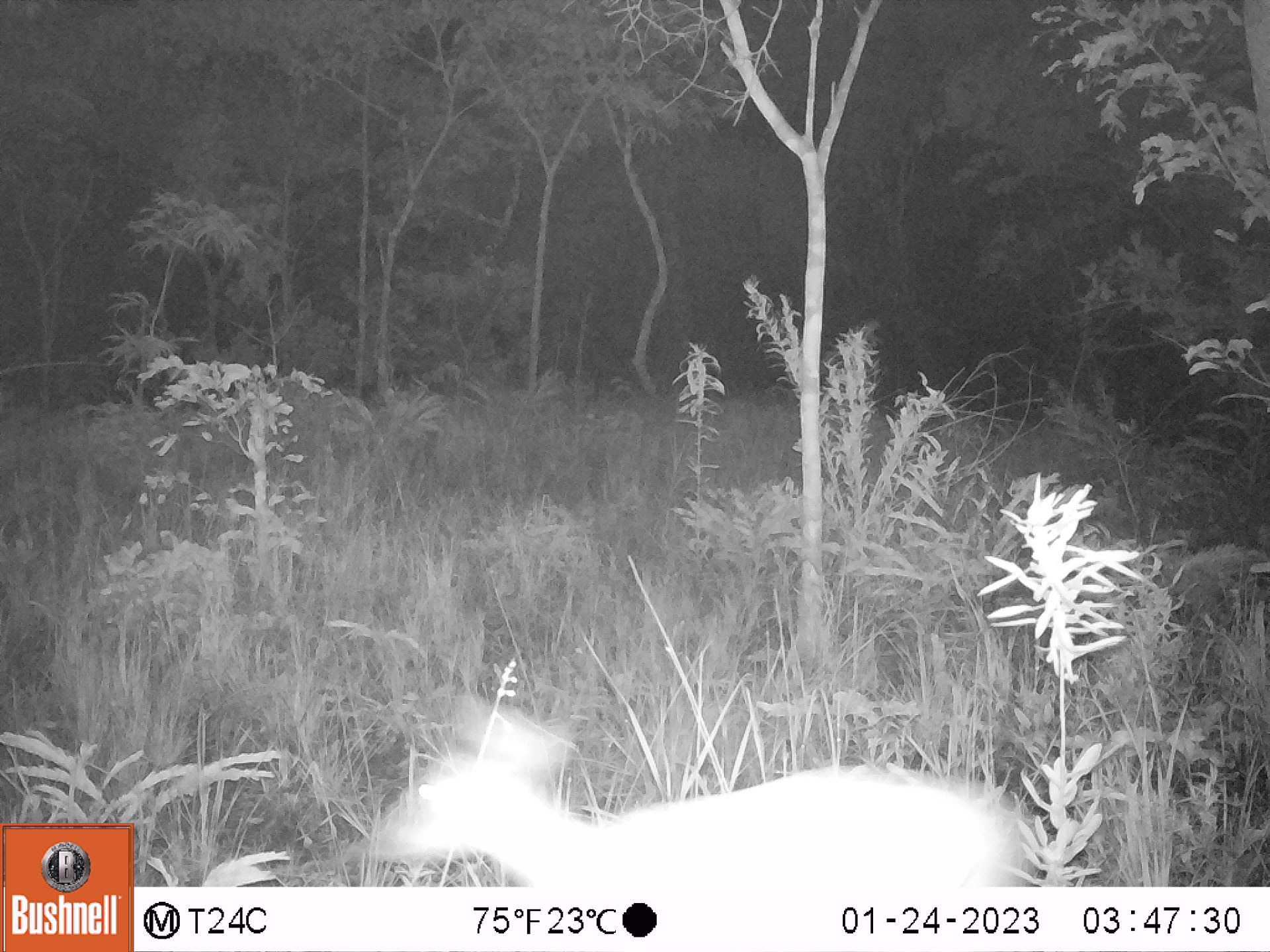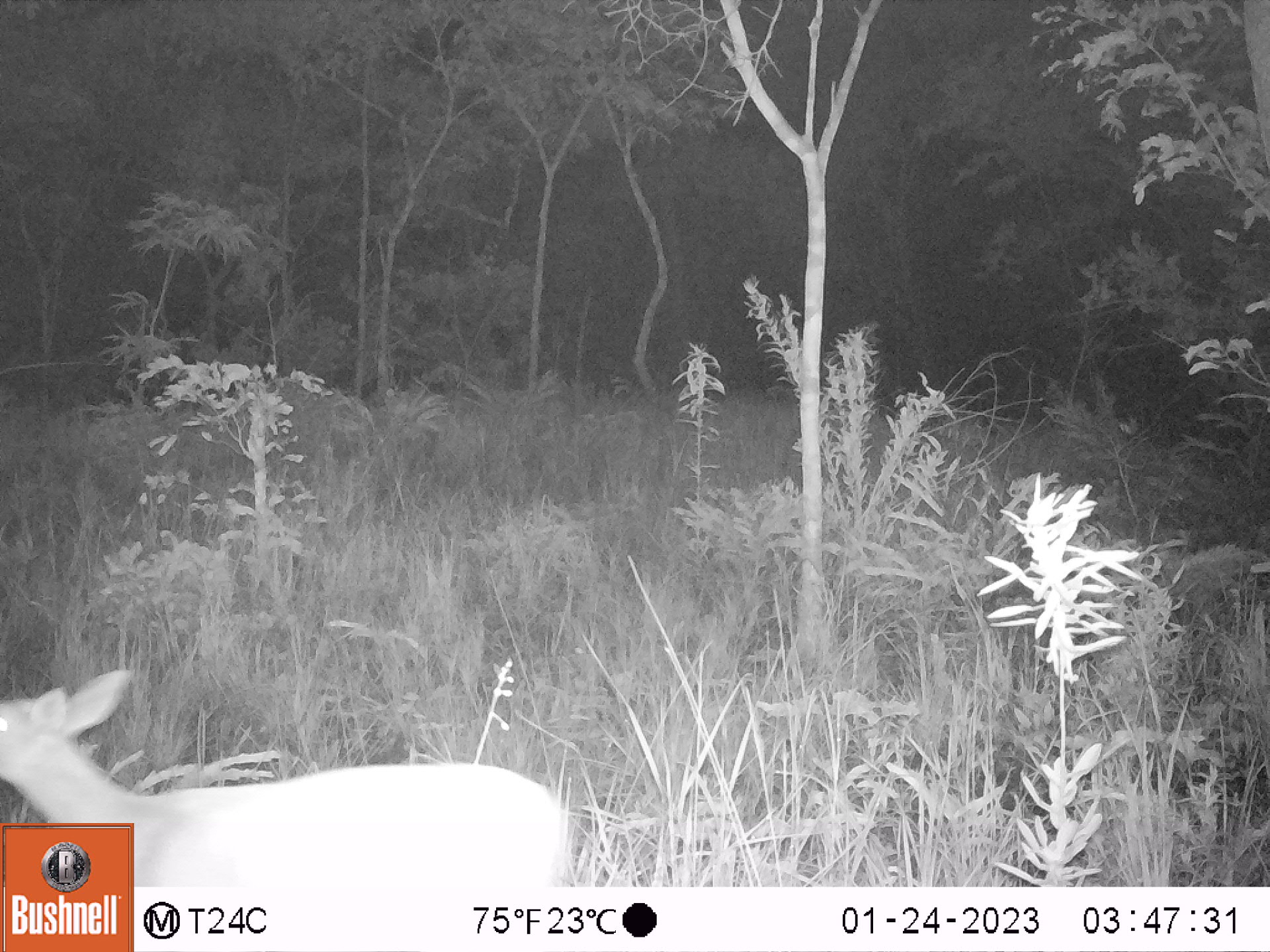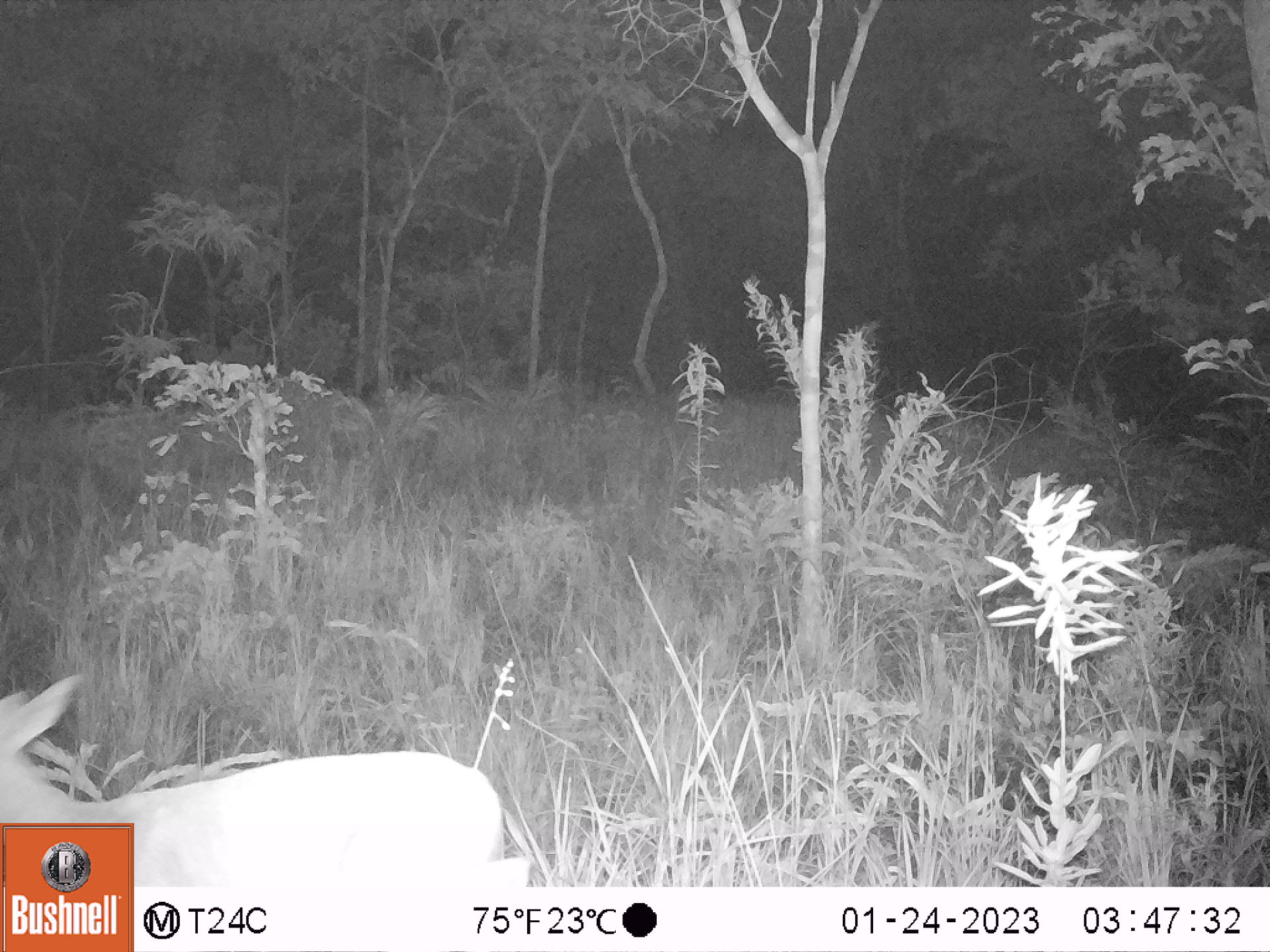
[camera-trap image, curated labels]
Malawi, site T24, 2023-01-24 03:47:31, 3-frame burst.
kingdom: Animalia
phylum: Chordata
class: Mammalia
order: Artiodactyla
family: Bovidae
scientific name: Antilopinae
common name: small antelope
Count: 1.